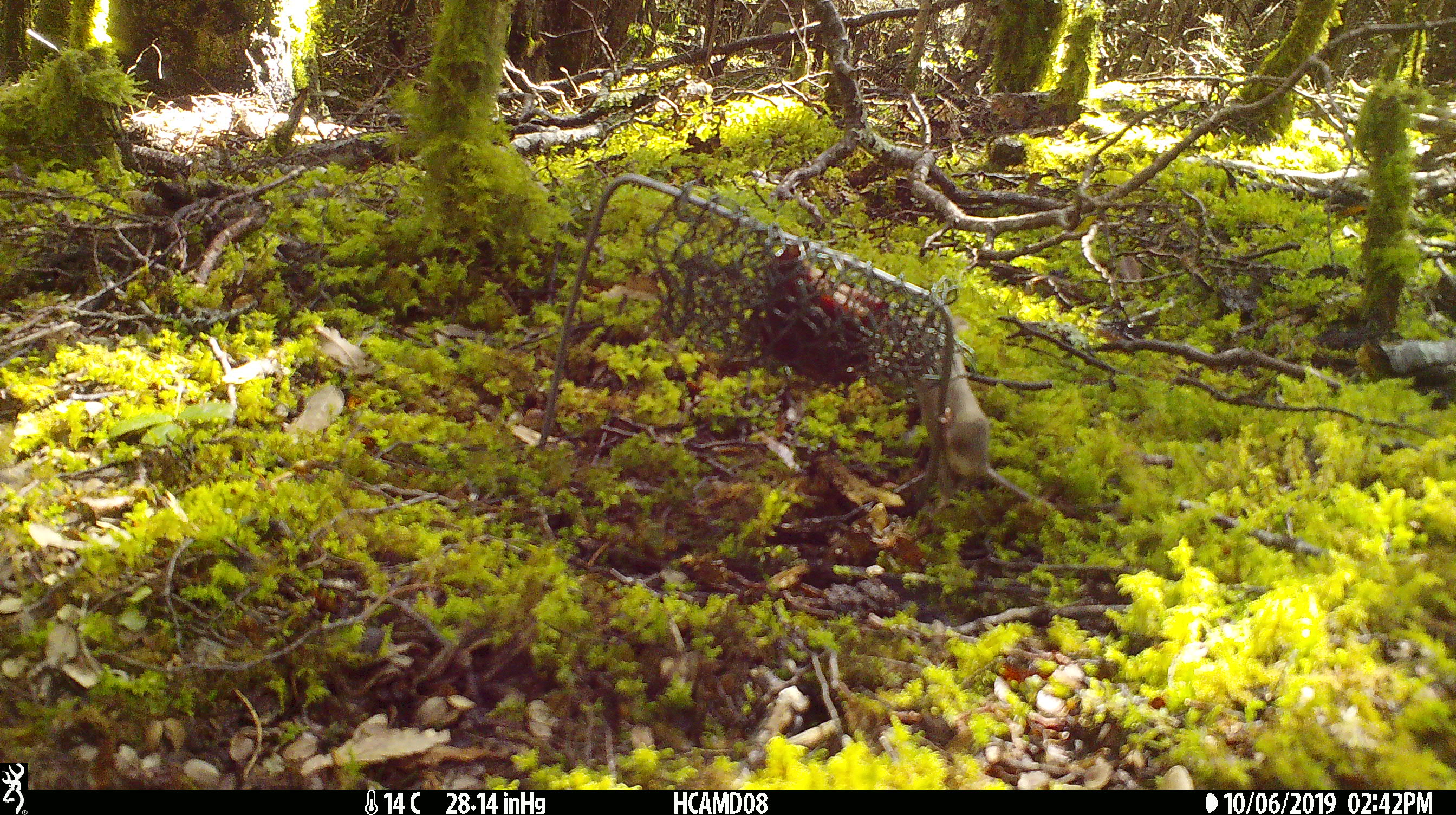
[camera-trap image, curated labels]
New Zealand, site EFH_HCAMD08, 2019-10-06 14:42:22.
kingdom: Animalia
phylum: Chordata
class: Mammalia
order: Rodentia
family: Muridae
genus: Mus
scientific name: Mus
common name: mouse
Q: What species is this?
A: Mouse (Mus).